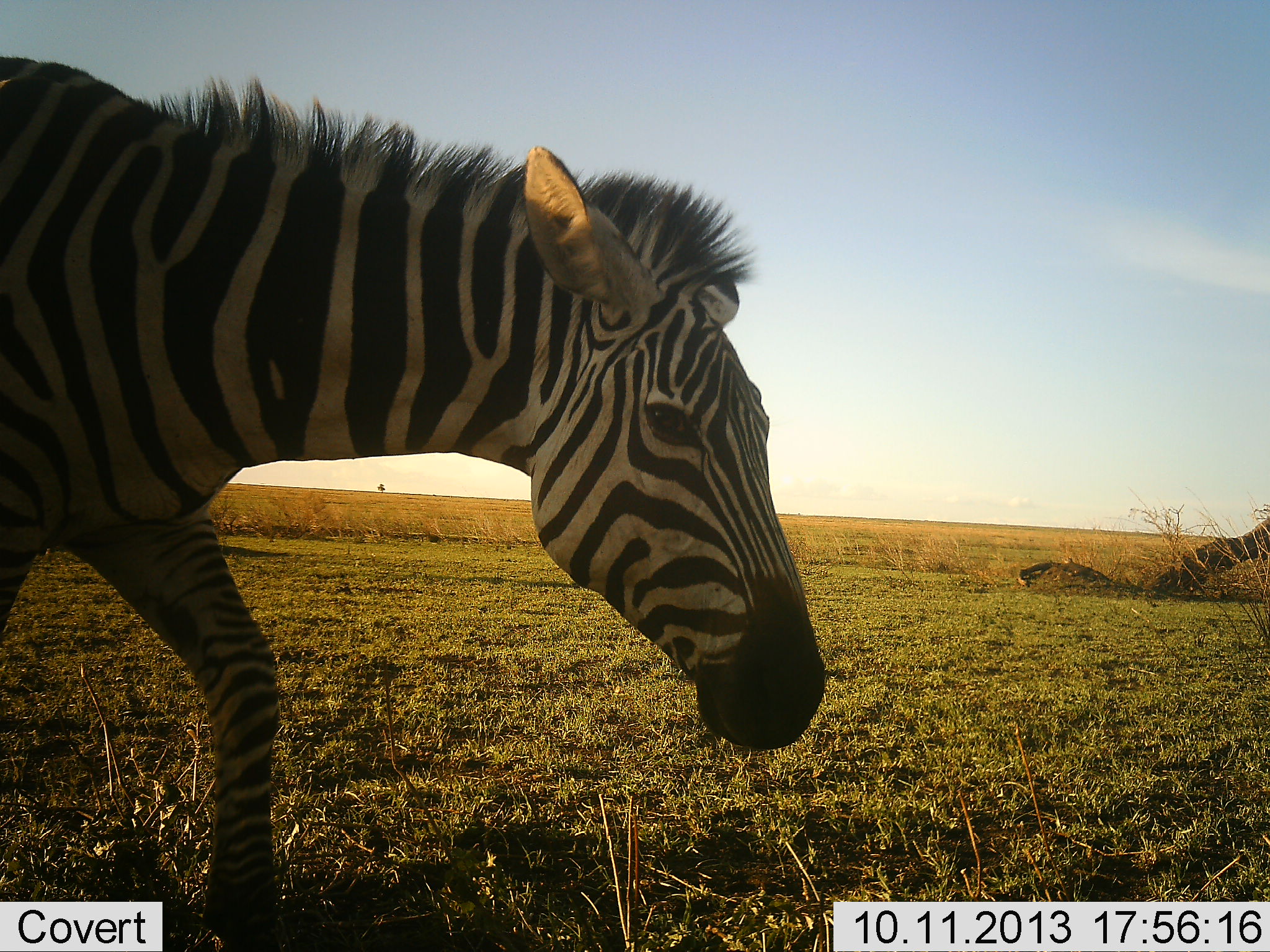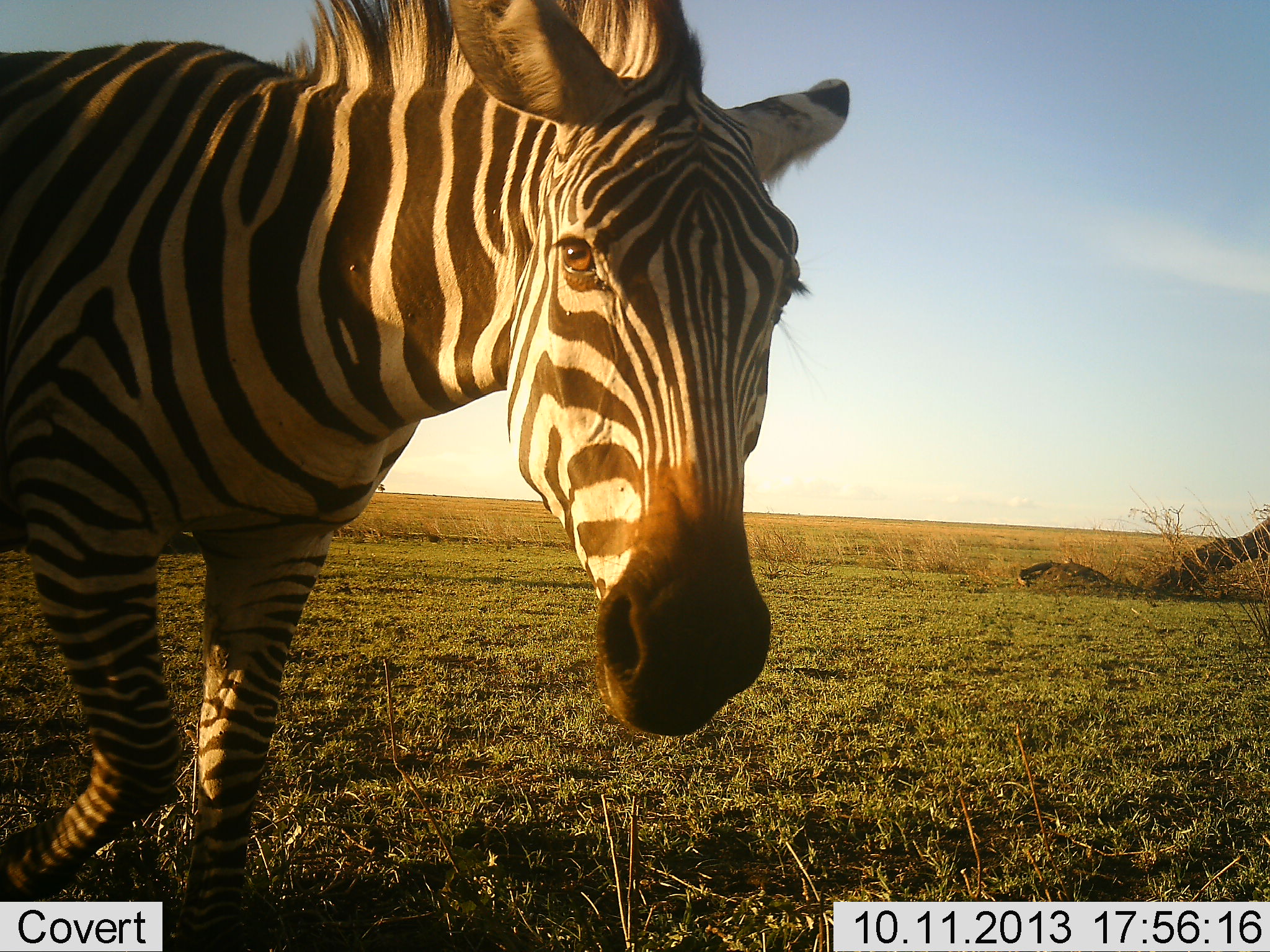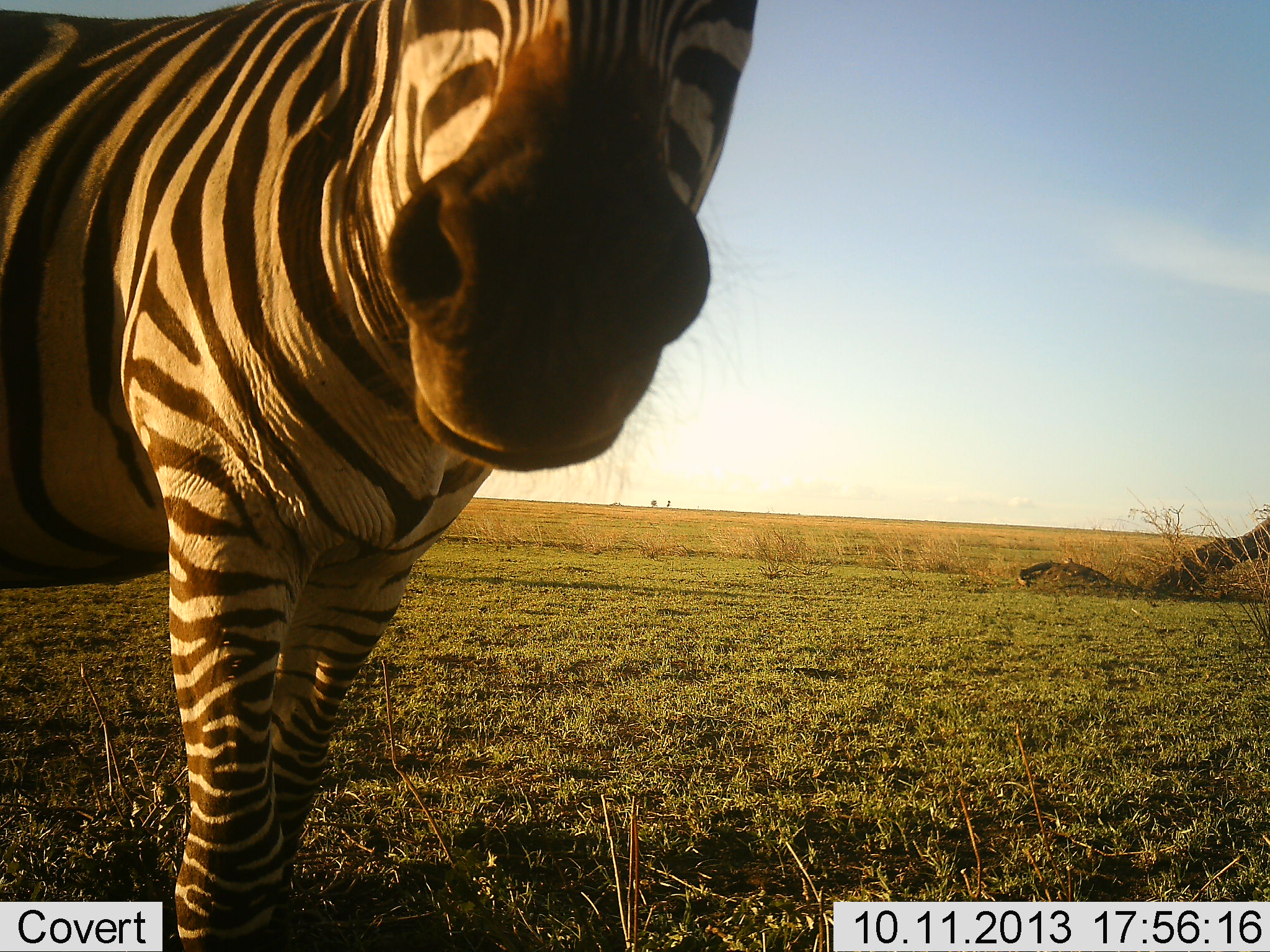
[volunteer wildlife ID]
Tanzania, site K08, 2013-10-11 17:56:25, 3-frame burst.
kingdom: Animalia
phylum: Chordata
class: Mammalia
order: Perissodactyla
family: Equidae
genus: Equus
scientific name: Equus quagga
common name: plains zebra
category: zebra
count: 1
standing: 37%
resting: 0%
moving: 57%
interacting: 14%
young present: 0%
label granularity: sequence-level